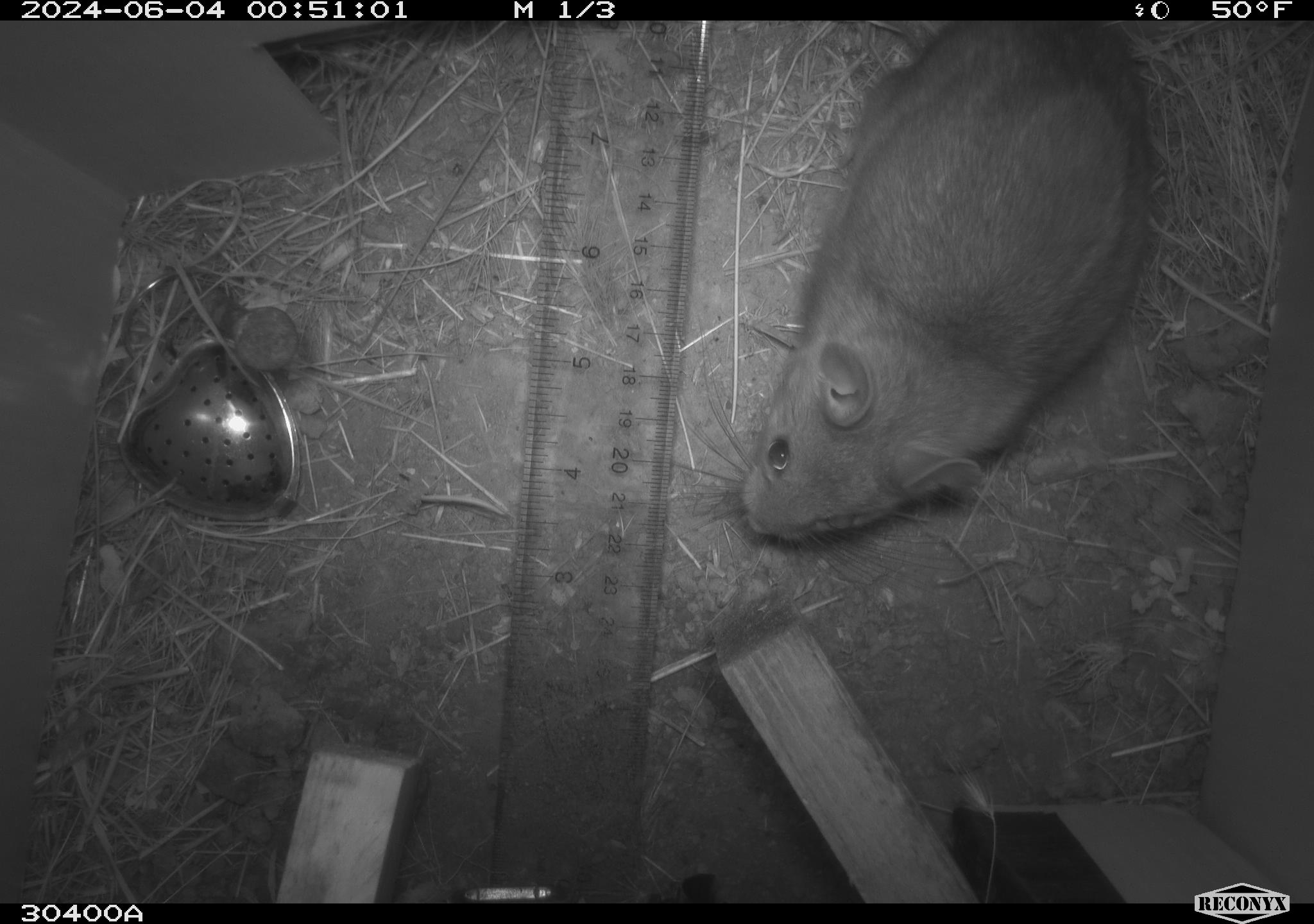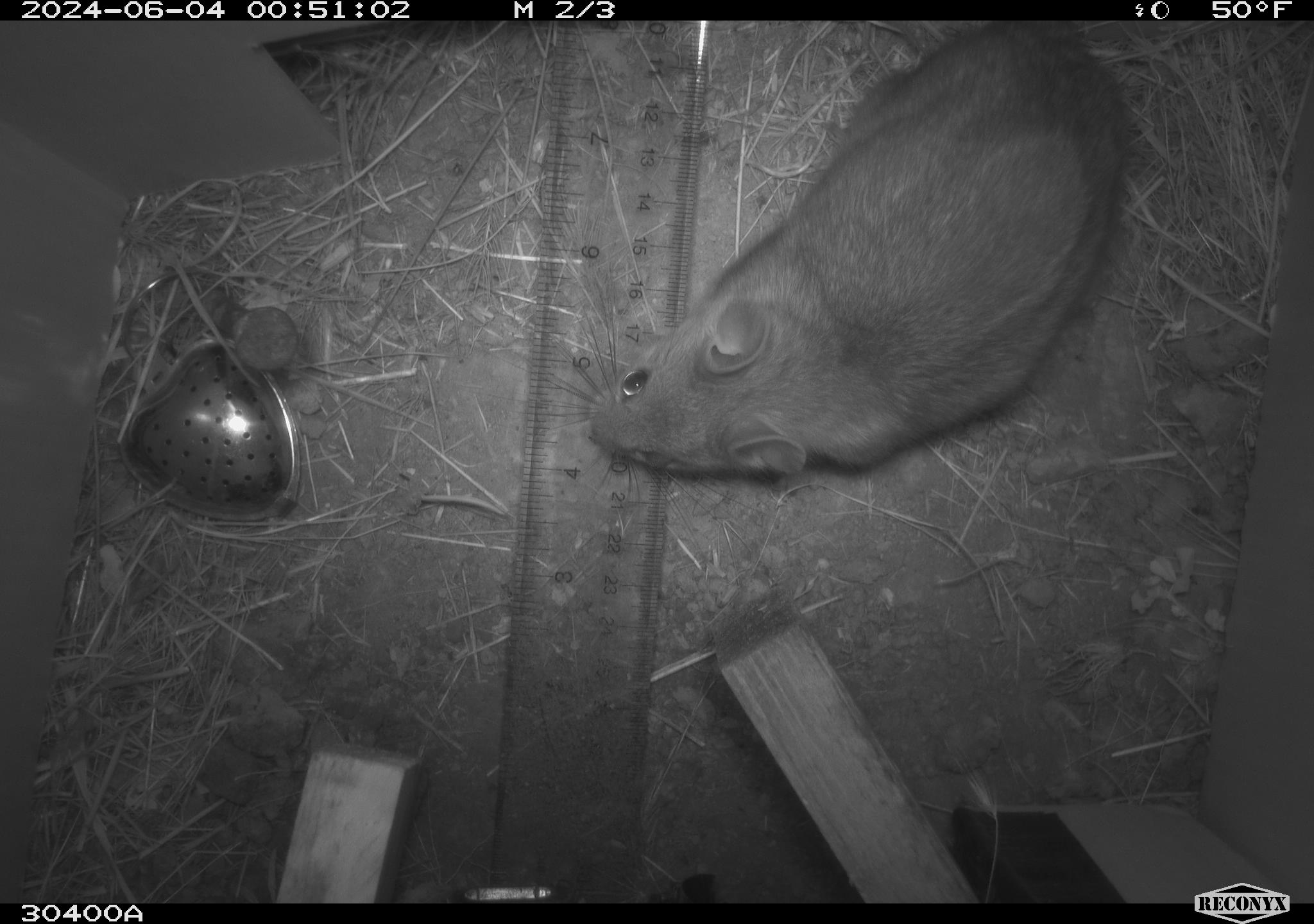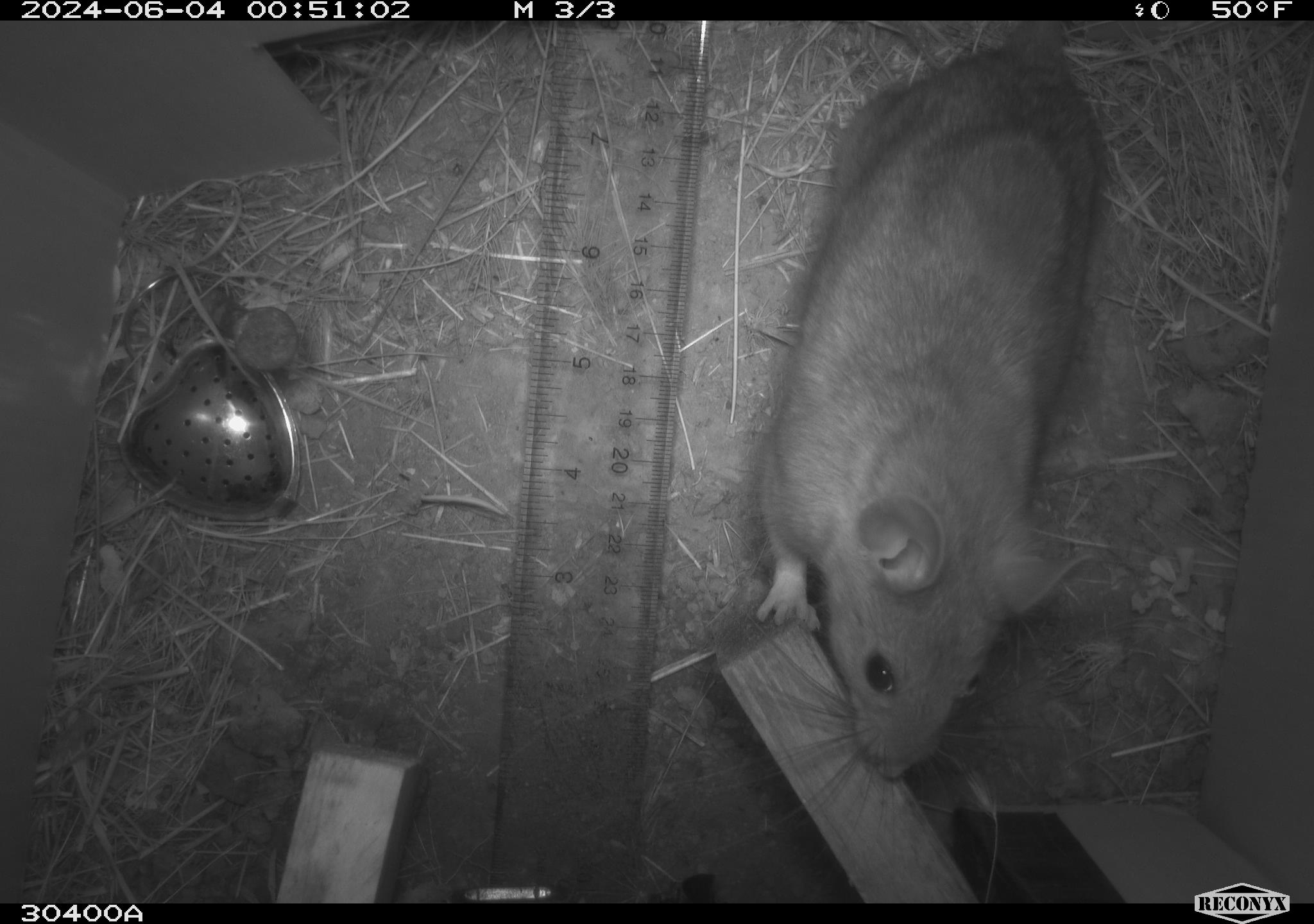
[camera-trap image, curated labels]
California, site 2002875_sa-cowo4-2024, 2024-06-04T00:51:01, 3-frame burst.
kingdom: Animalia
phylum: Chordata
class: Mammalia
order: Rodentia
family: Cricetidae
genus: Neotoma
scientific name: Neotoma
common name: pack rat or woodrat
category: neotoma species